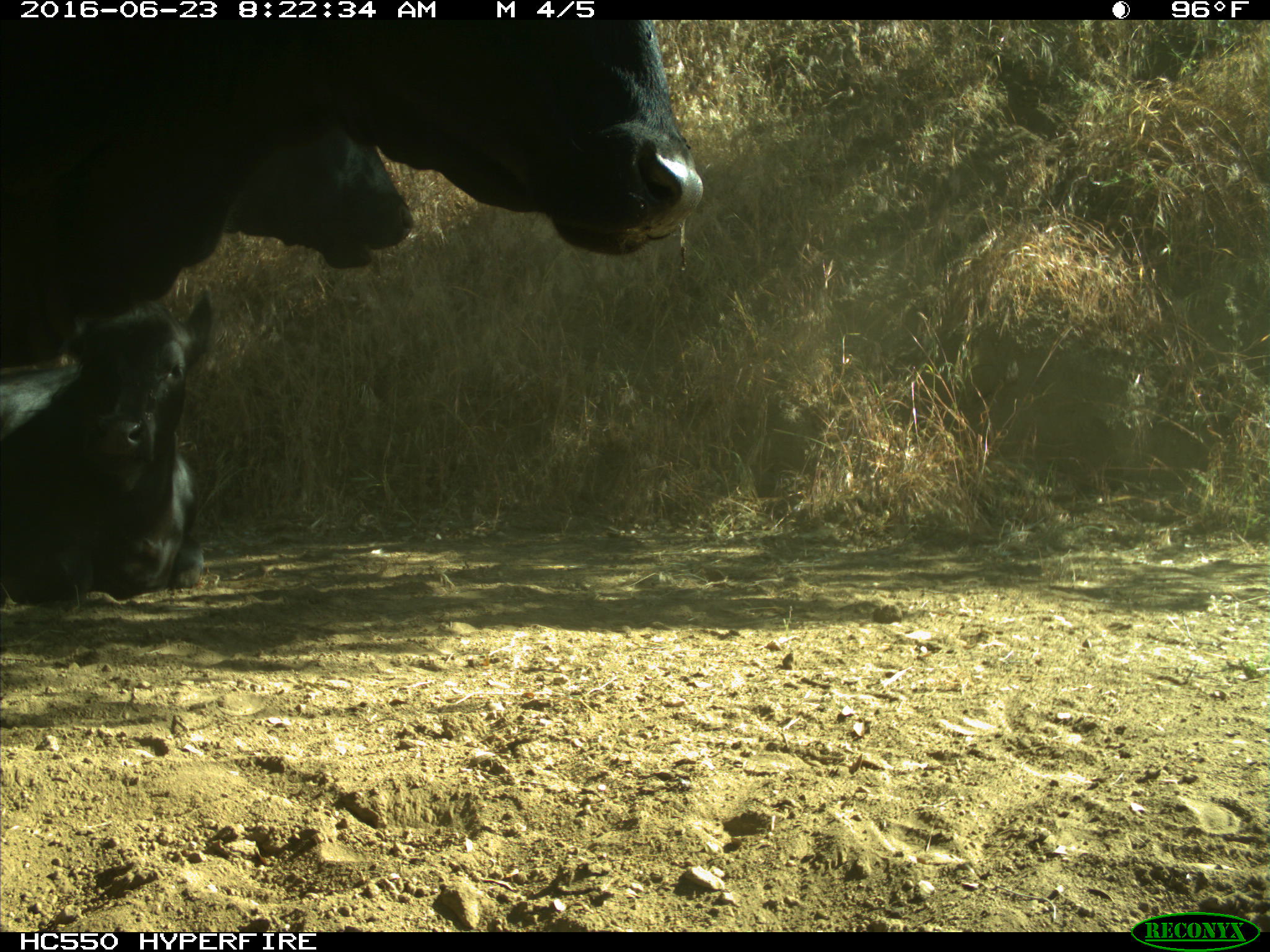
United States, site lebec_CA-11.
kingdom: Animalia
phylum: Chordata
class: Mammalia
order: Artiodactyla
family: Bovidae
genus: Bos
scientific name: Bos taurus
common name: domestic cow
Bos taurus (domestic cow).